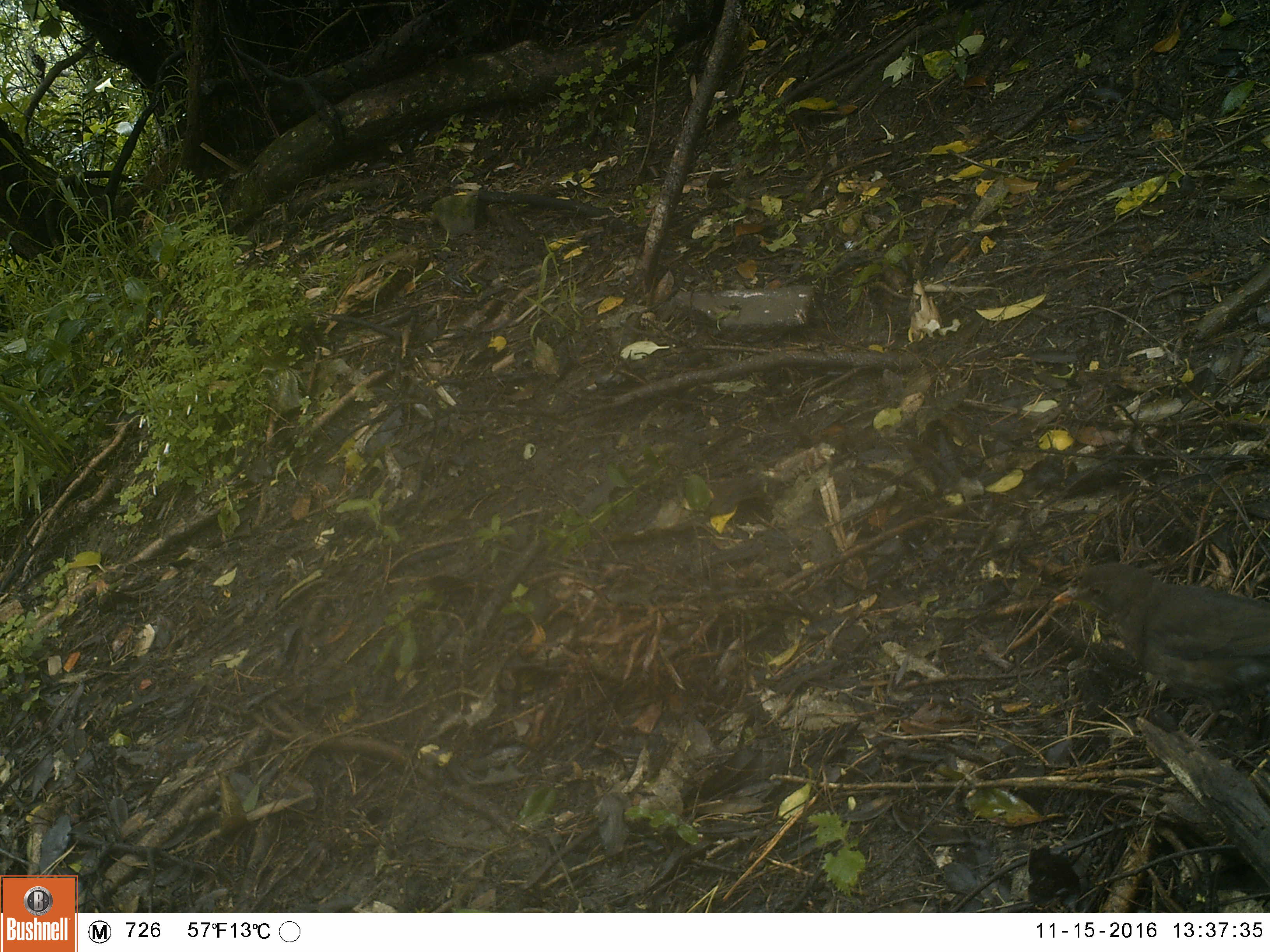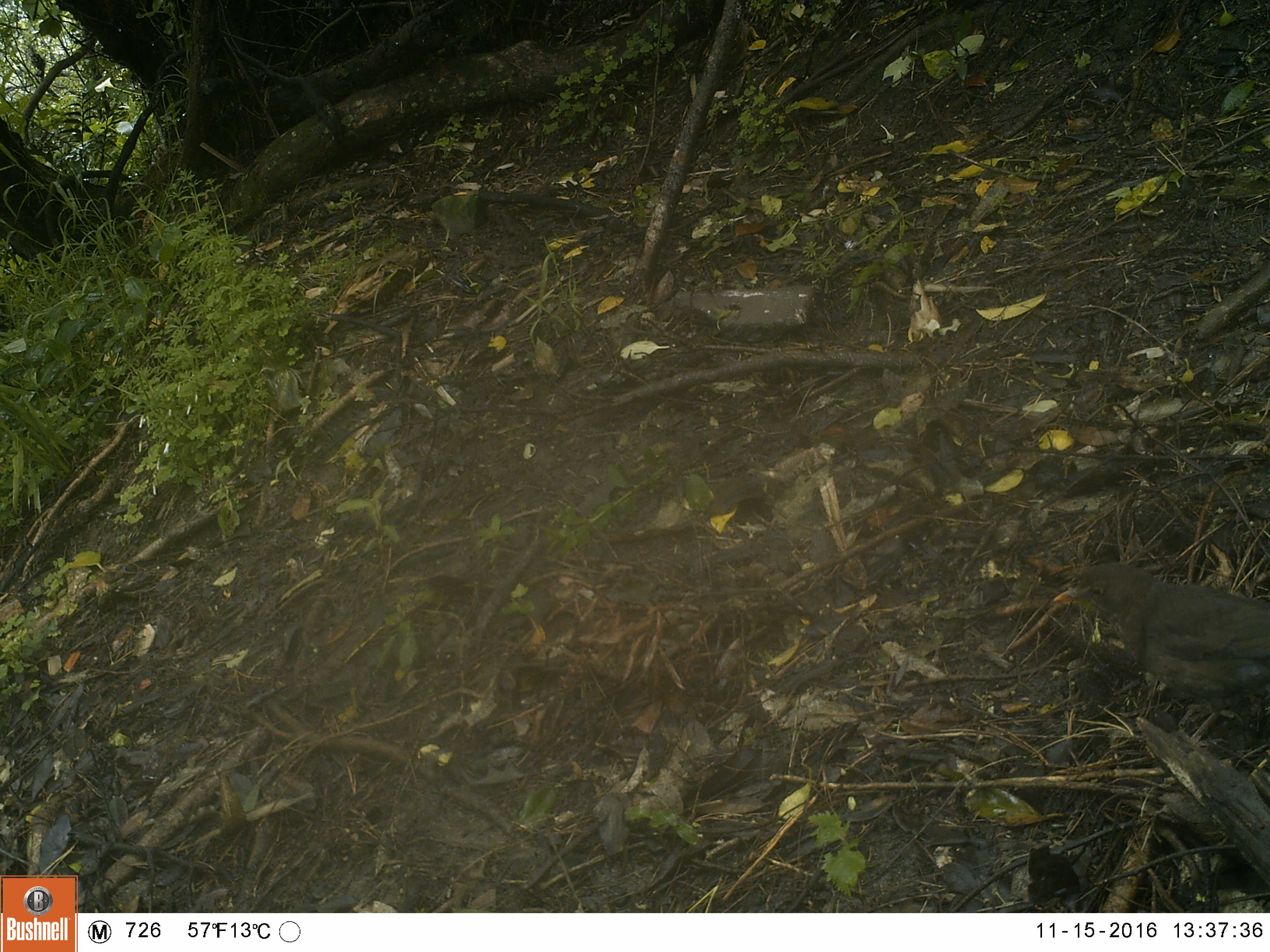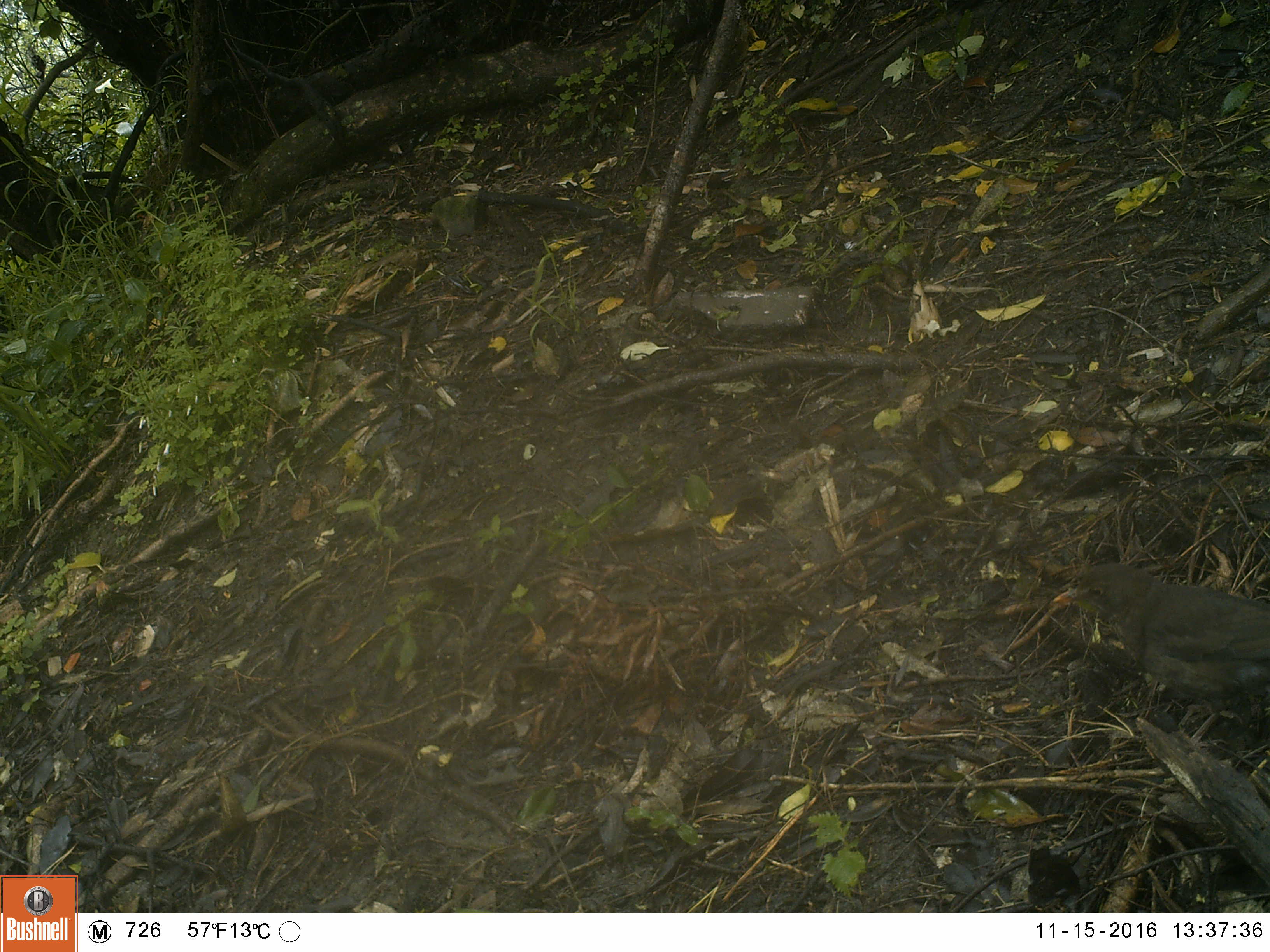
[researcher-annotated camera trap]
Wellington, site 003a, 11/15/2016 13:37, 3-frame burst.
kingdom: Animalia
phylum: Chordata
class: Aves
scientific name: Aves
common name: bird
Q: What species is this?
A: Bird (Aves).